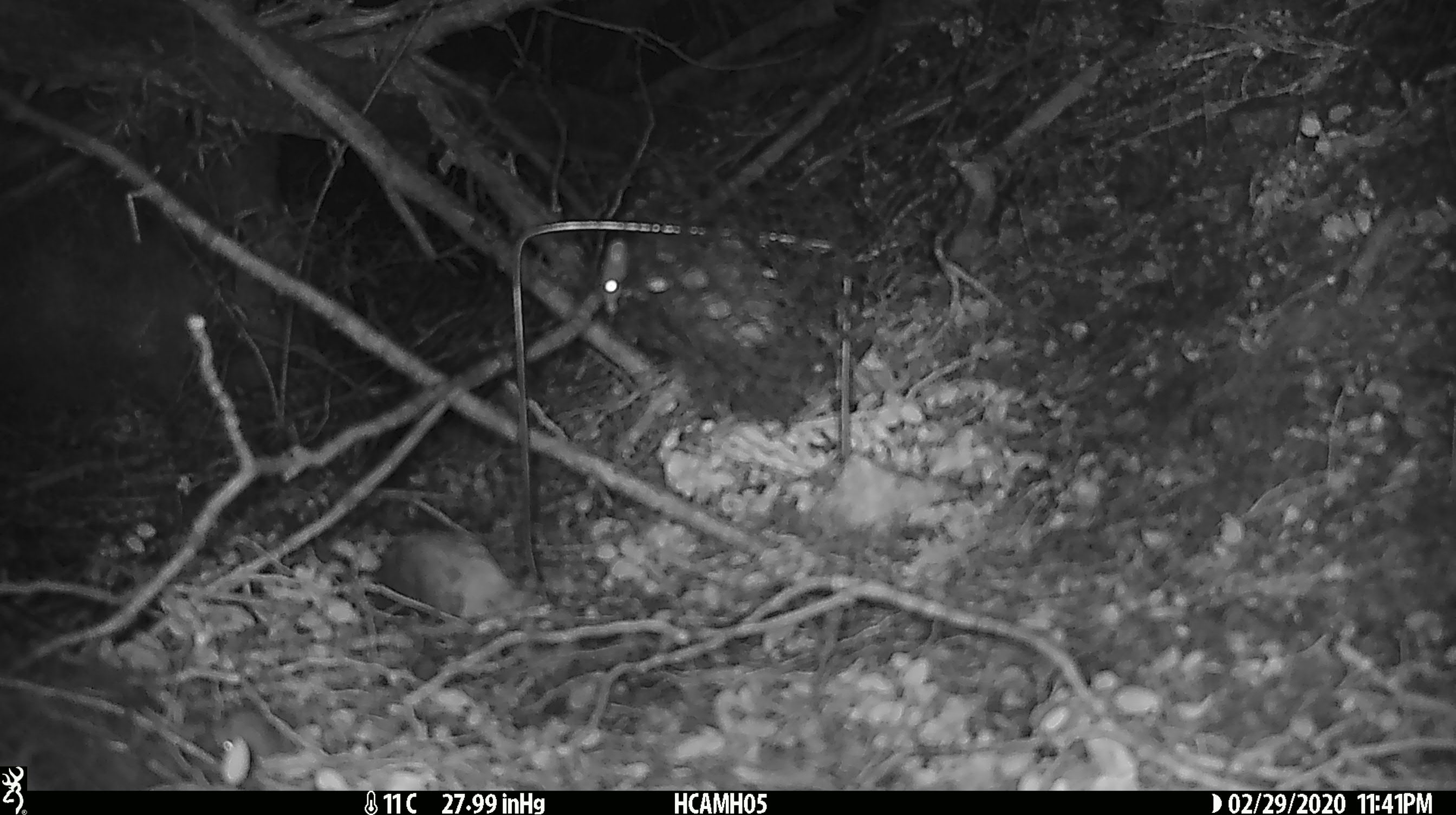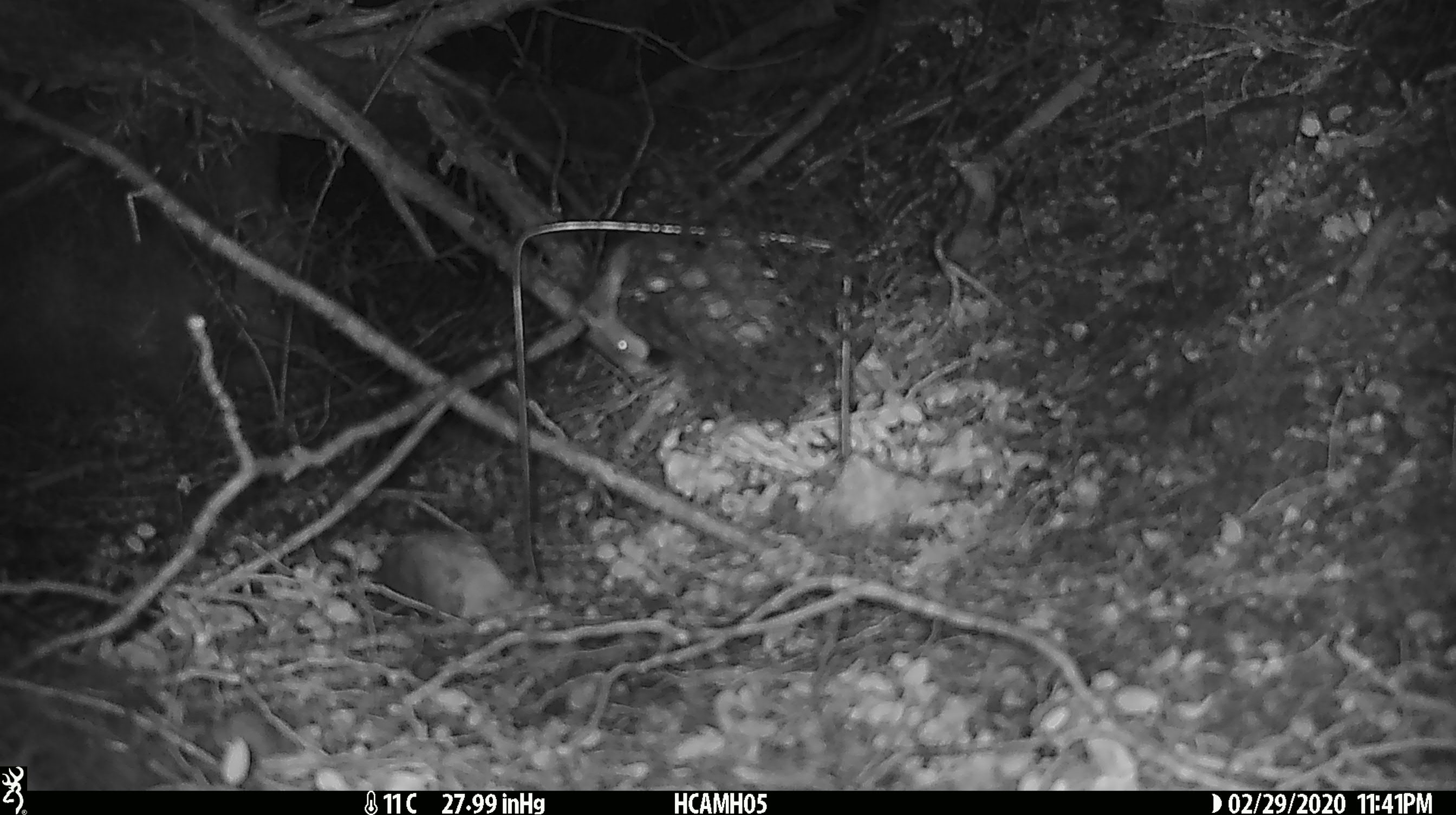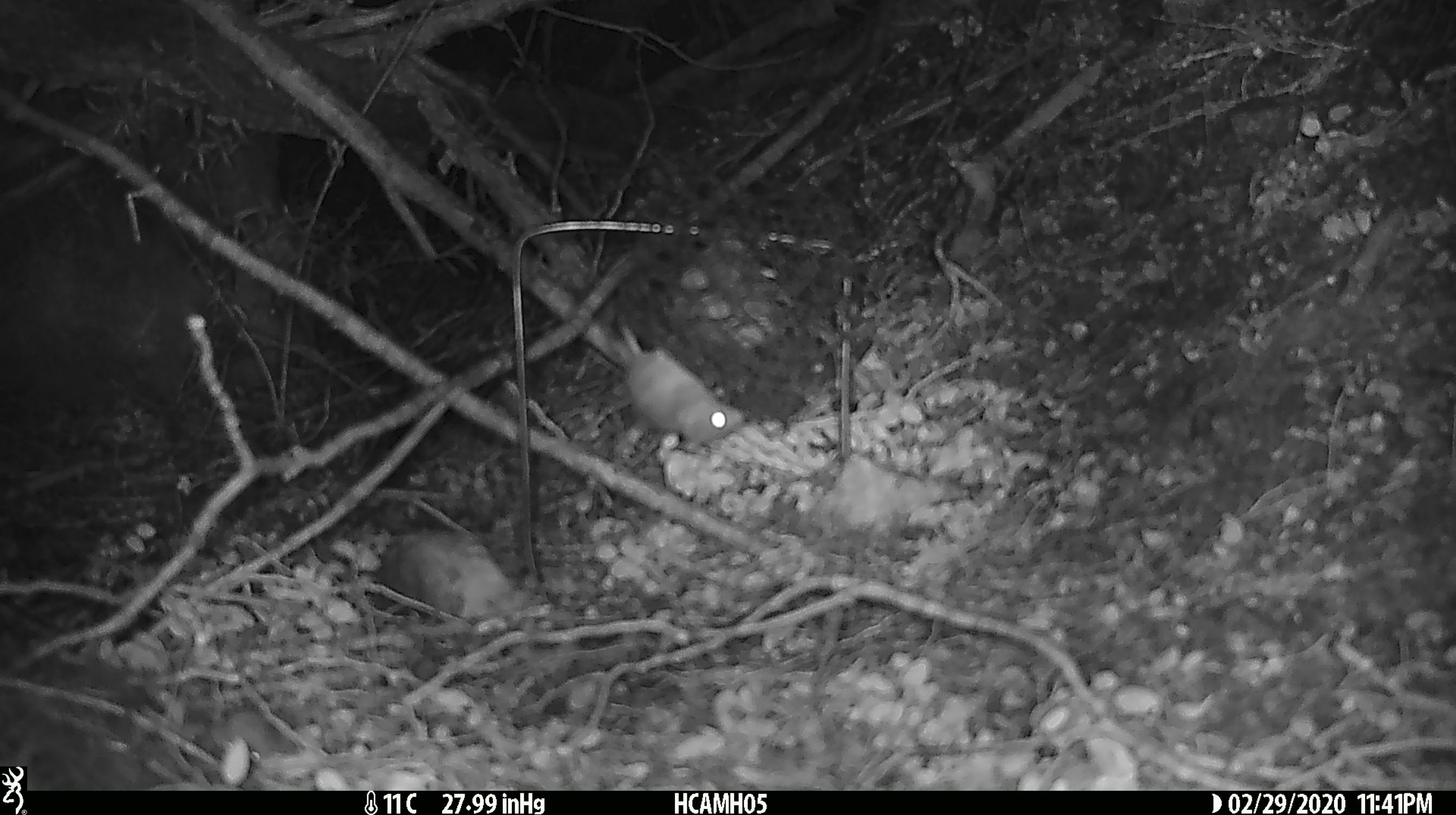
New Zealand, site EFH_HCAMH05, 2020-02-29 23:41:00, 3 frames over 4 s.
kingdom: Animalia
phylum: Chordata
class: Mammalia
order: Rodentia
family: Muridae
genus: Mus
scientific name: Mus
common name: mouse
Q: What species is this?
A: Mouse (Mus).